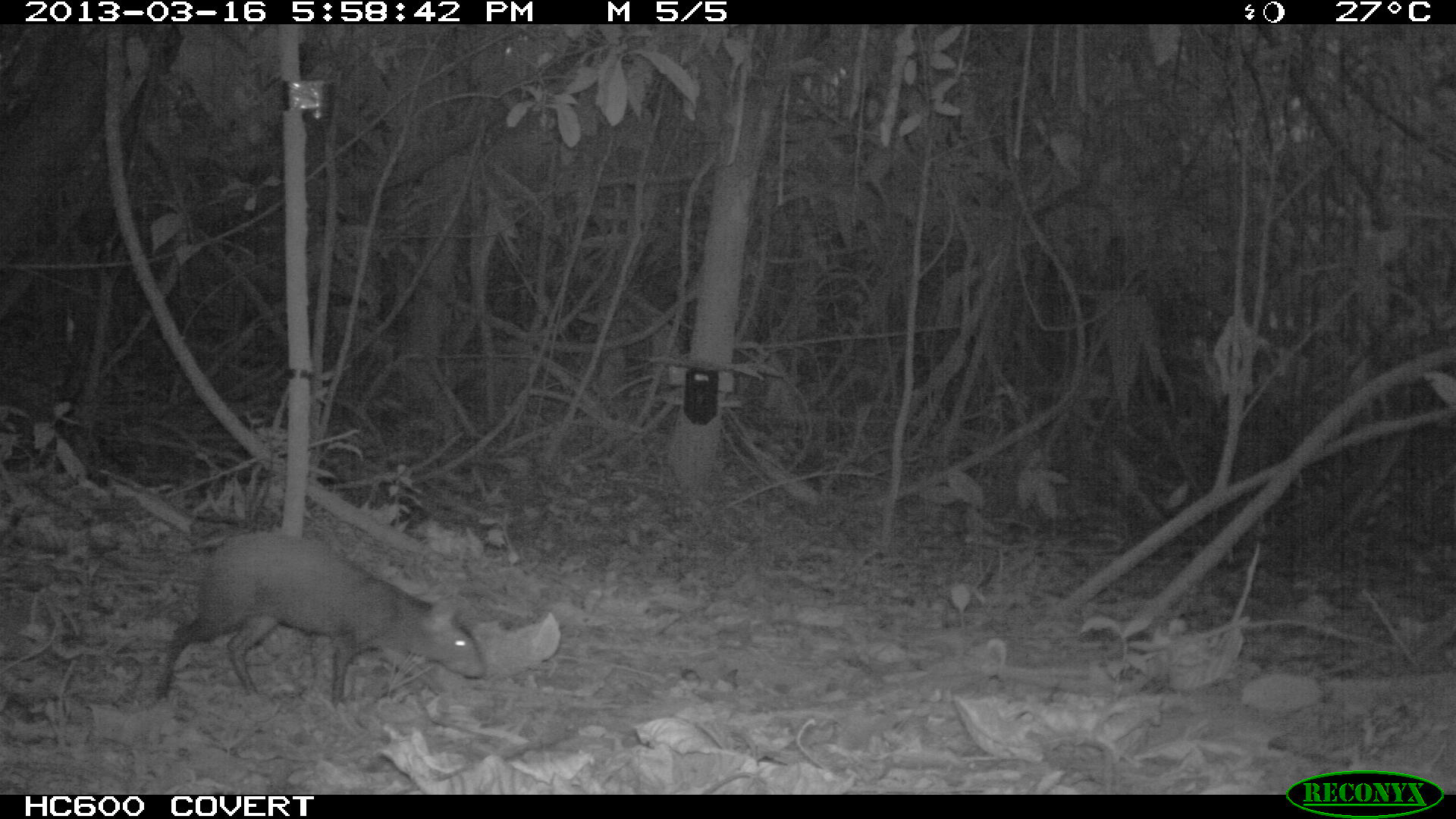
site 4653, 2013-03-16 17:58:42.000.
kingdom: Animalia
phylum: Chordata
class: Mammalia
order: Rodentia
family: Dasyproctidae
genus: Dasyprocta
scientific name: Dasyprocta leporina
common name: red-rumped agouti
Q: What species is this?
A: Dasyprocta leporina (red-rumped agouti).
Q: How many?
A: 1.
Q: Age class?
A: Adult.